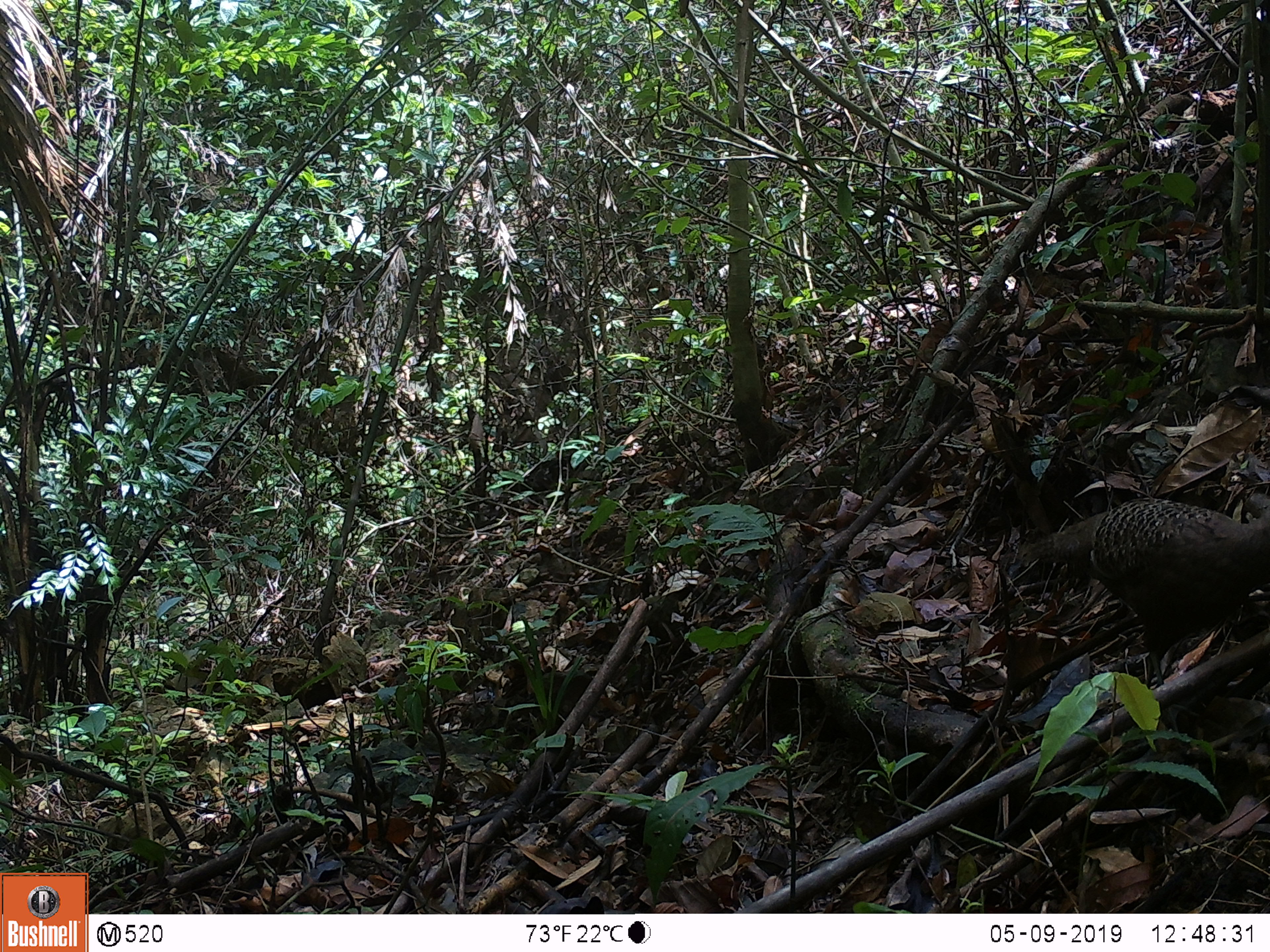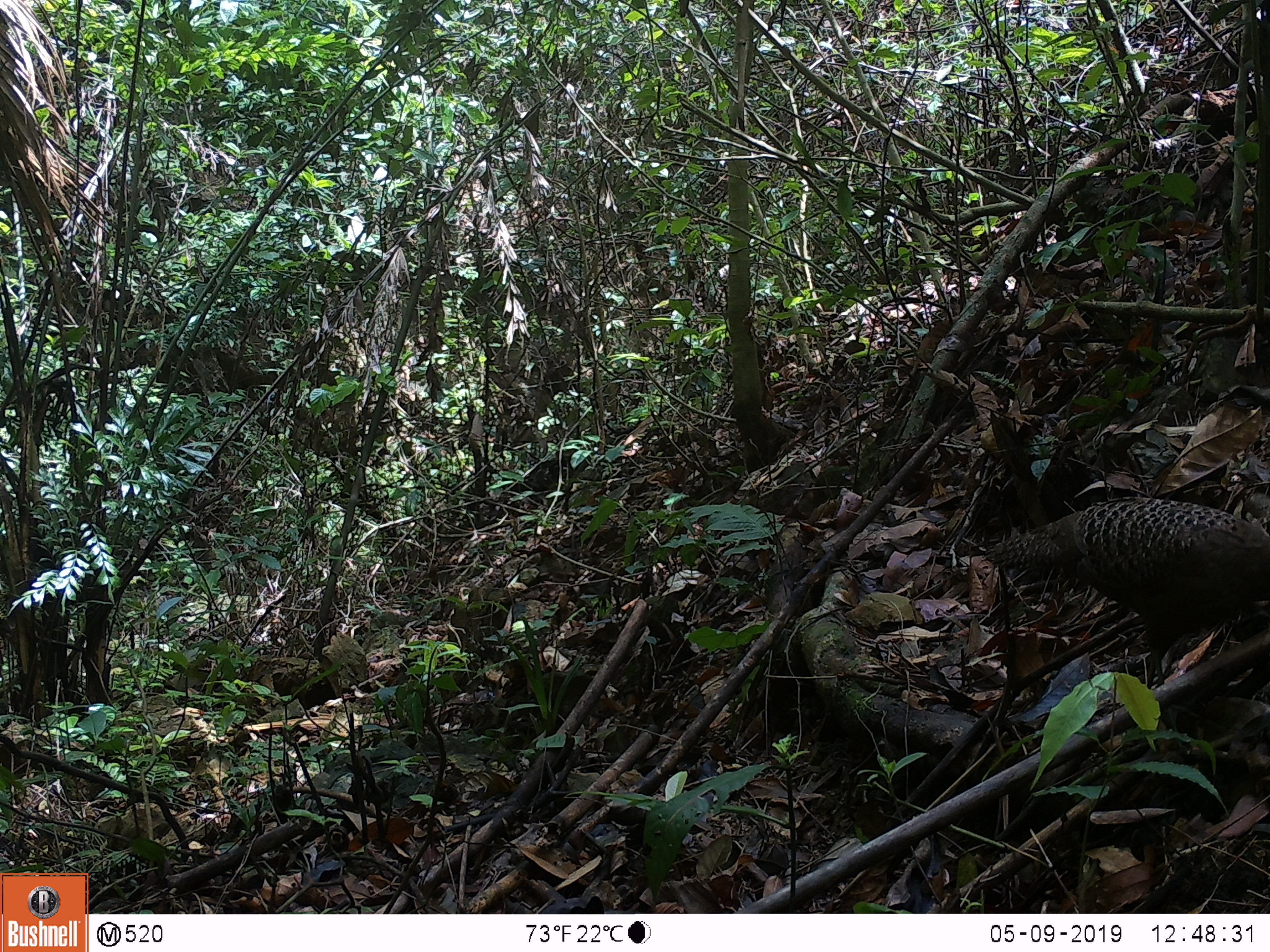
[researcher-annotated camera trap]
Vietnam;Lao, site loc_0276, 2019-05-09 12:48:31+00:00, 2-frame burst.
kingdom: Animalia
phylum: Chordata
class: Aves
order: Galliformes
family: Phasianidae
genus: Polyplectron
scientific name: Polyplectron bicalcaratum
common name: gray peacock-pheasant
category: grey peacock pheasant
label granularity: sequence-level